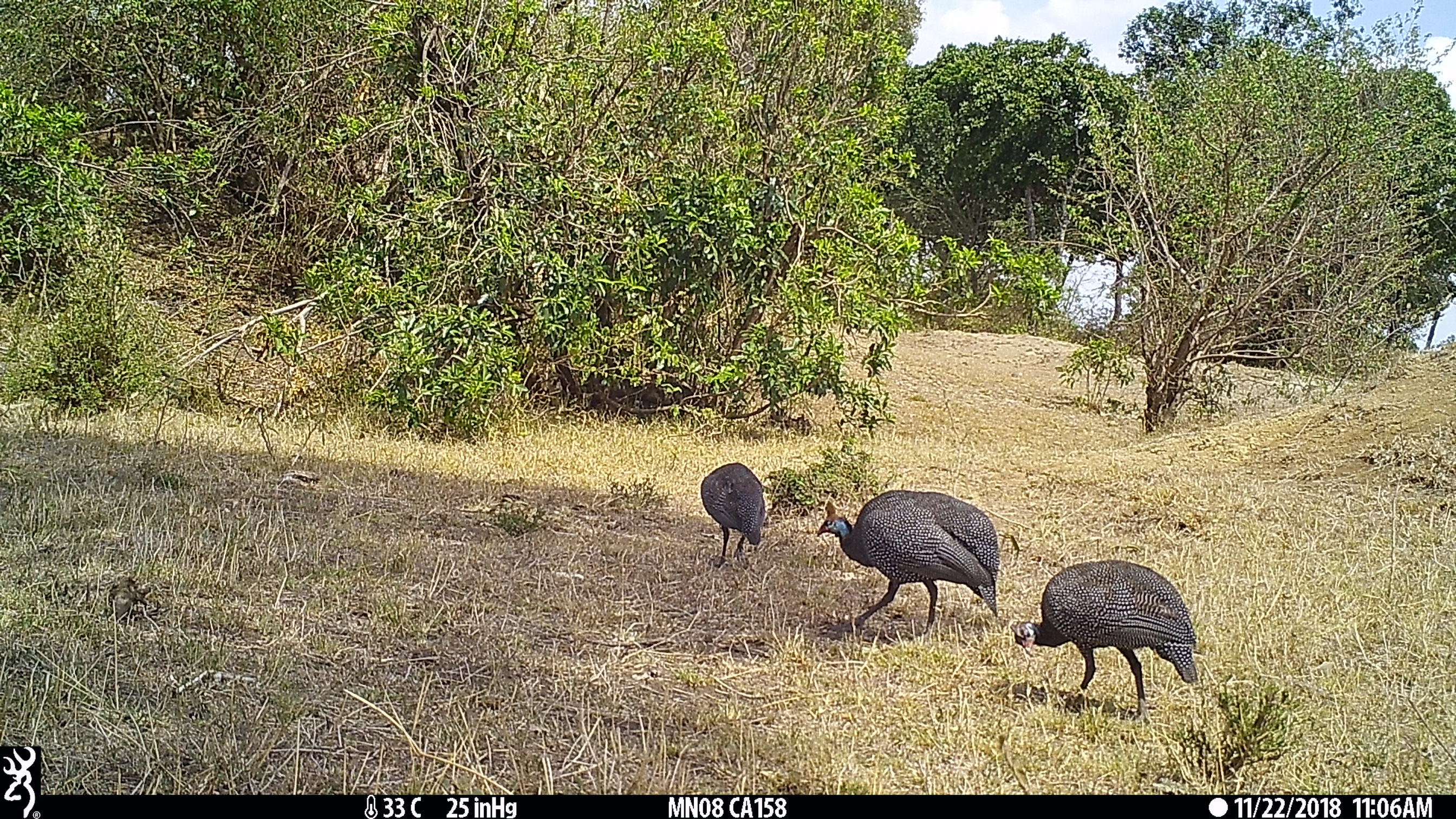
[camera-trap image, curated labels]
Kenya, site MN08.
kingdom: Animalia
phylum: Chordata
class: Aves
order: Galliformes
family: Numididae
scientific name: Numididae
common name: guineafowl